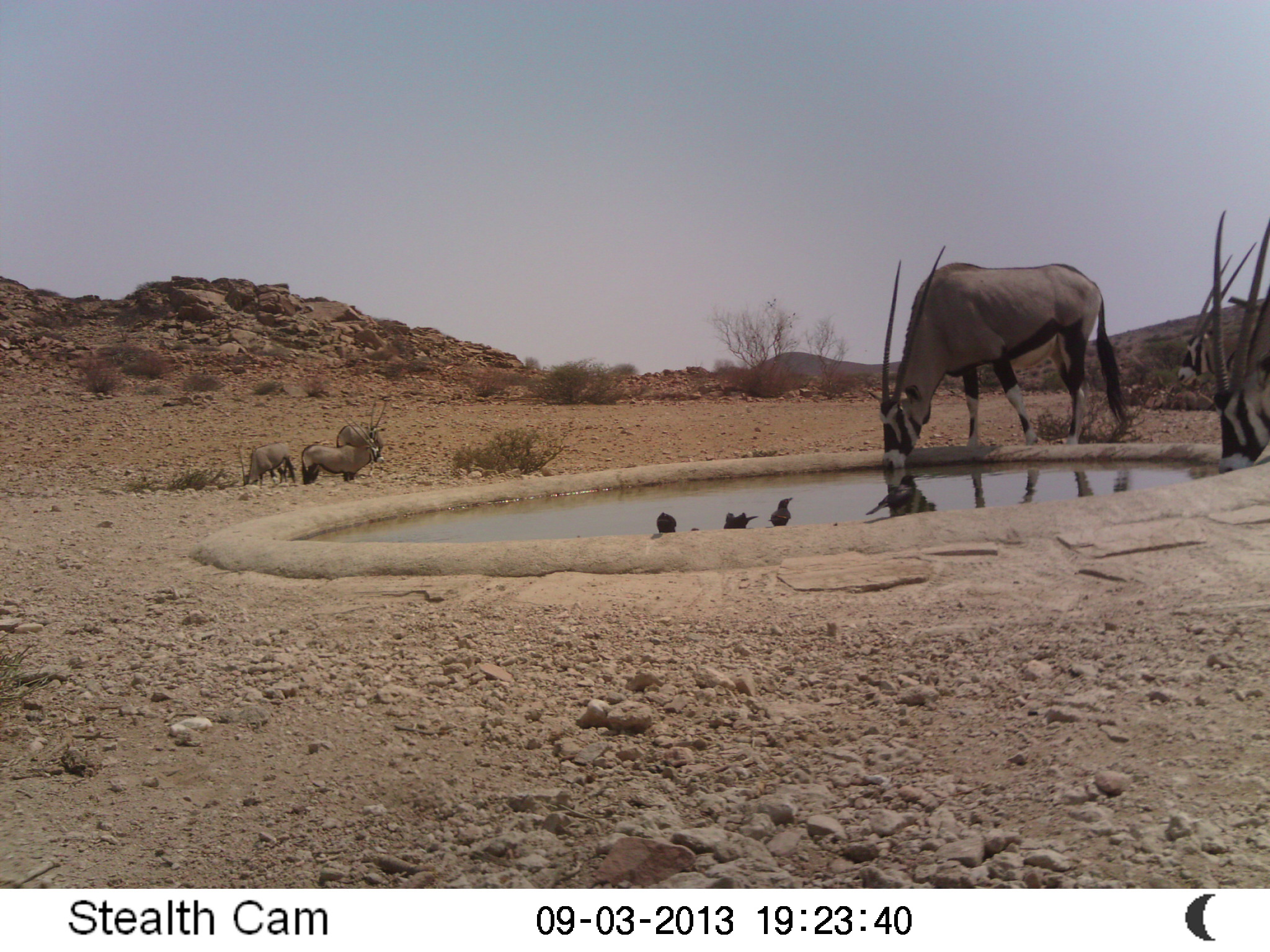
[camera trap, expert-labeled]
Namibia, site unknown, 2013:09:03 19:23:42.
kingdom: Animalia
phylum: Chordata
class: Mammalia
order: Artiodactyla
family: Bovidae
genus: Oryx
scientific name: Oryx gazella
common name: gemsbok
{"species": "Oryx gazella (gemsbok)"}